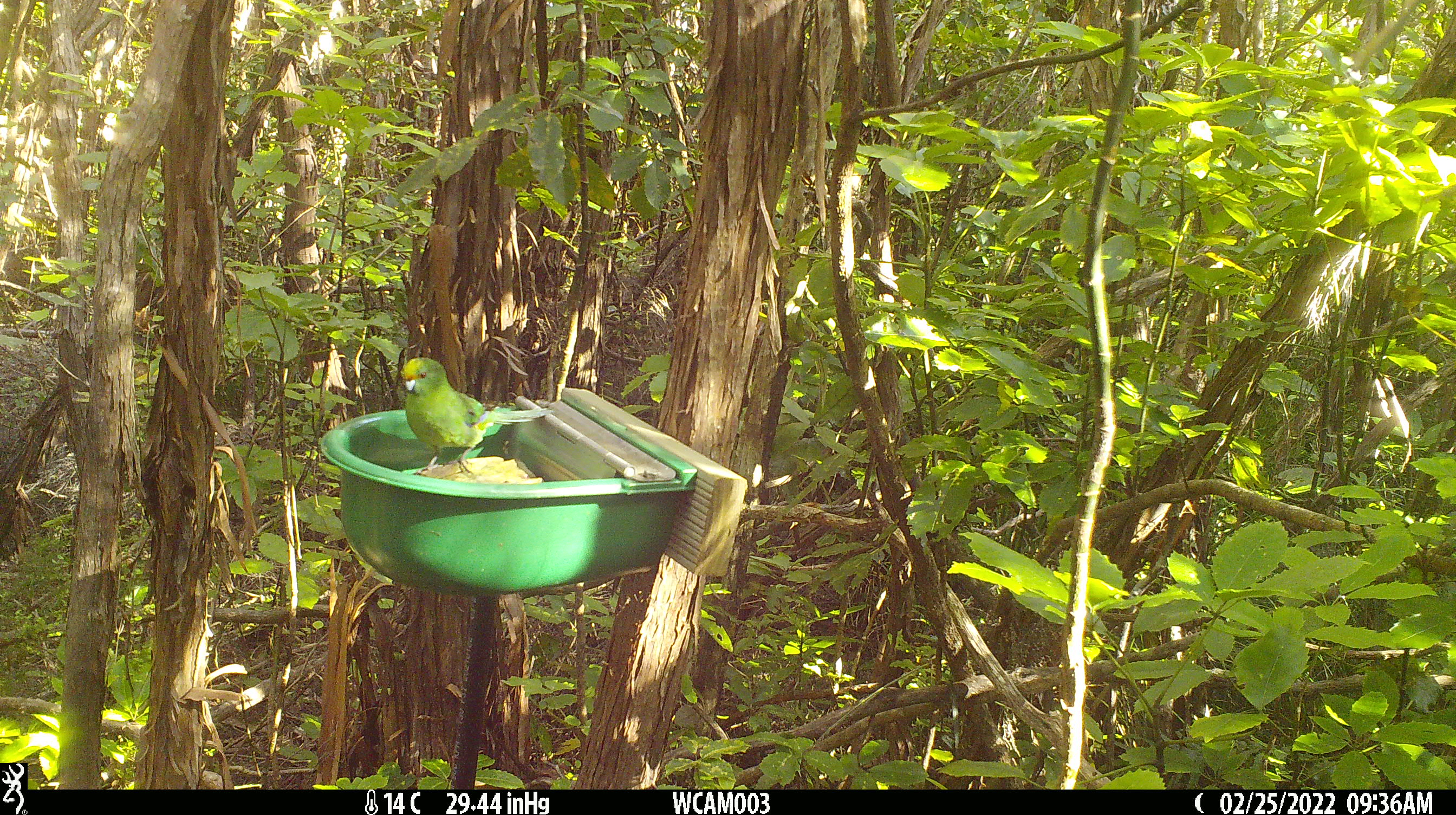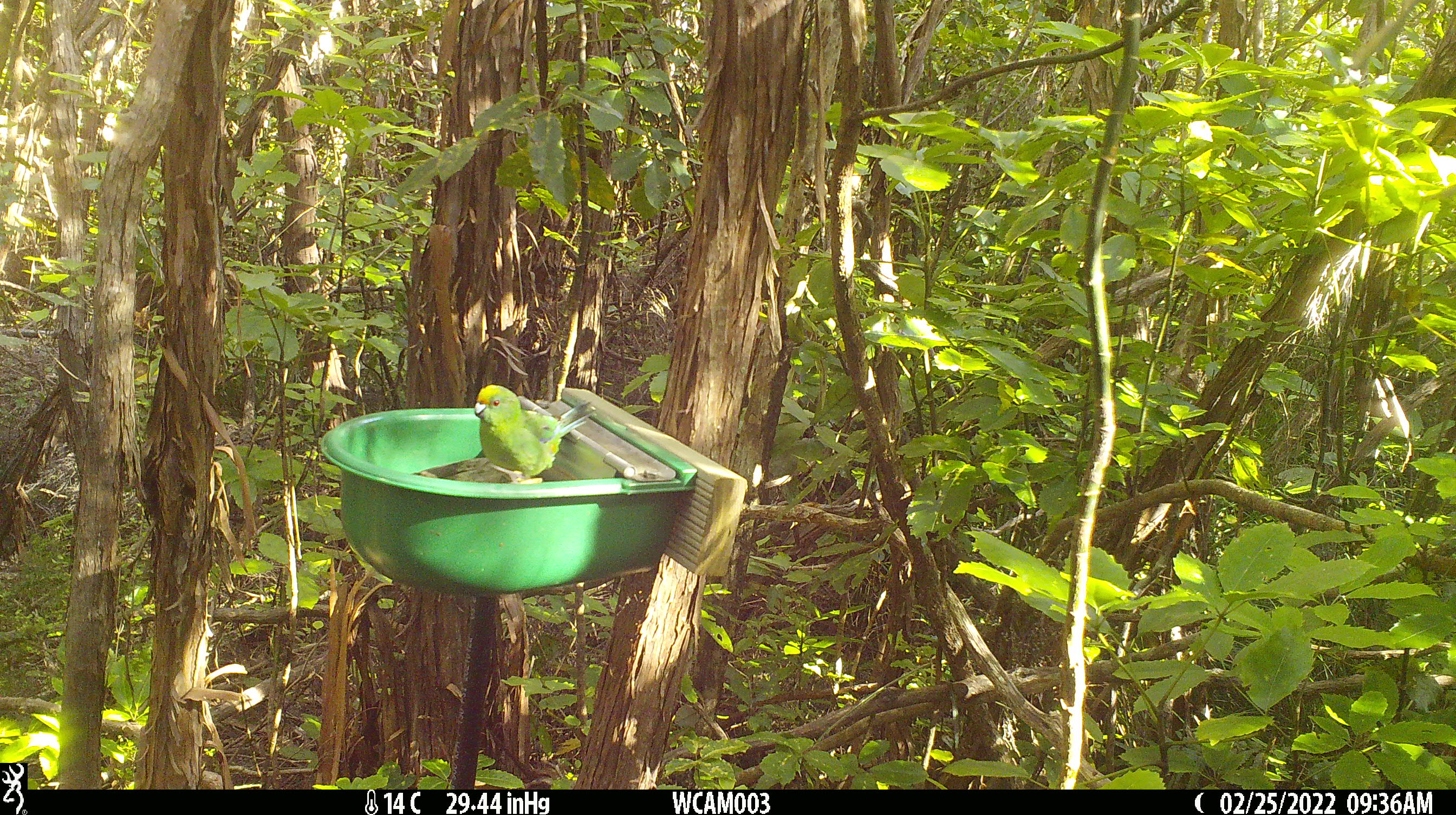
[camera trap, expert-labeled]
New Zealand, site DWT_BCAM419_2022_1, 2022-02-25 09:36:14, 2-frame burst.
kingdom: Animalia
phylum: Chordata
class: Aves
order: Psittaciformes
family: Psittaculidae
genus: Cyanoramphus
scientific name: Cyanoramphus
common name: parakeet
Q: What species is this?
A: Parakeet (Cyanoramphus).